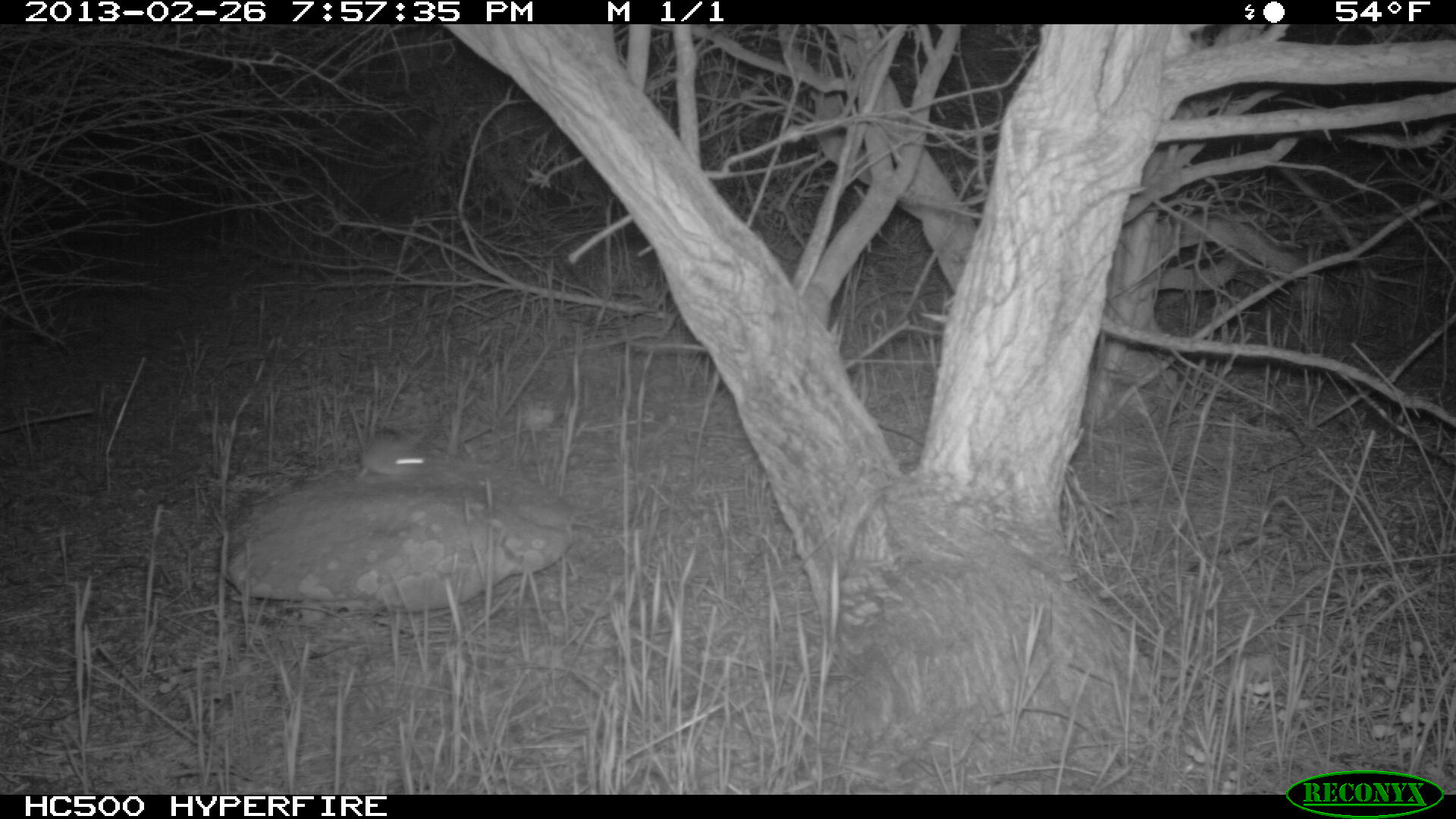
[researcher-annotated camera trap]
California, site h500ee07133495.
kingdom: Animalia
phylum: Chordata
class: Mammalia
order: Rodentia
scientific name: Rodentia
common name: rodent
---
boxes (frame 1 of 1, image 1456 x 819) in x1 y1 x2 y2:
rodent: 357 429 437 485